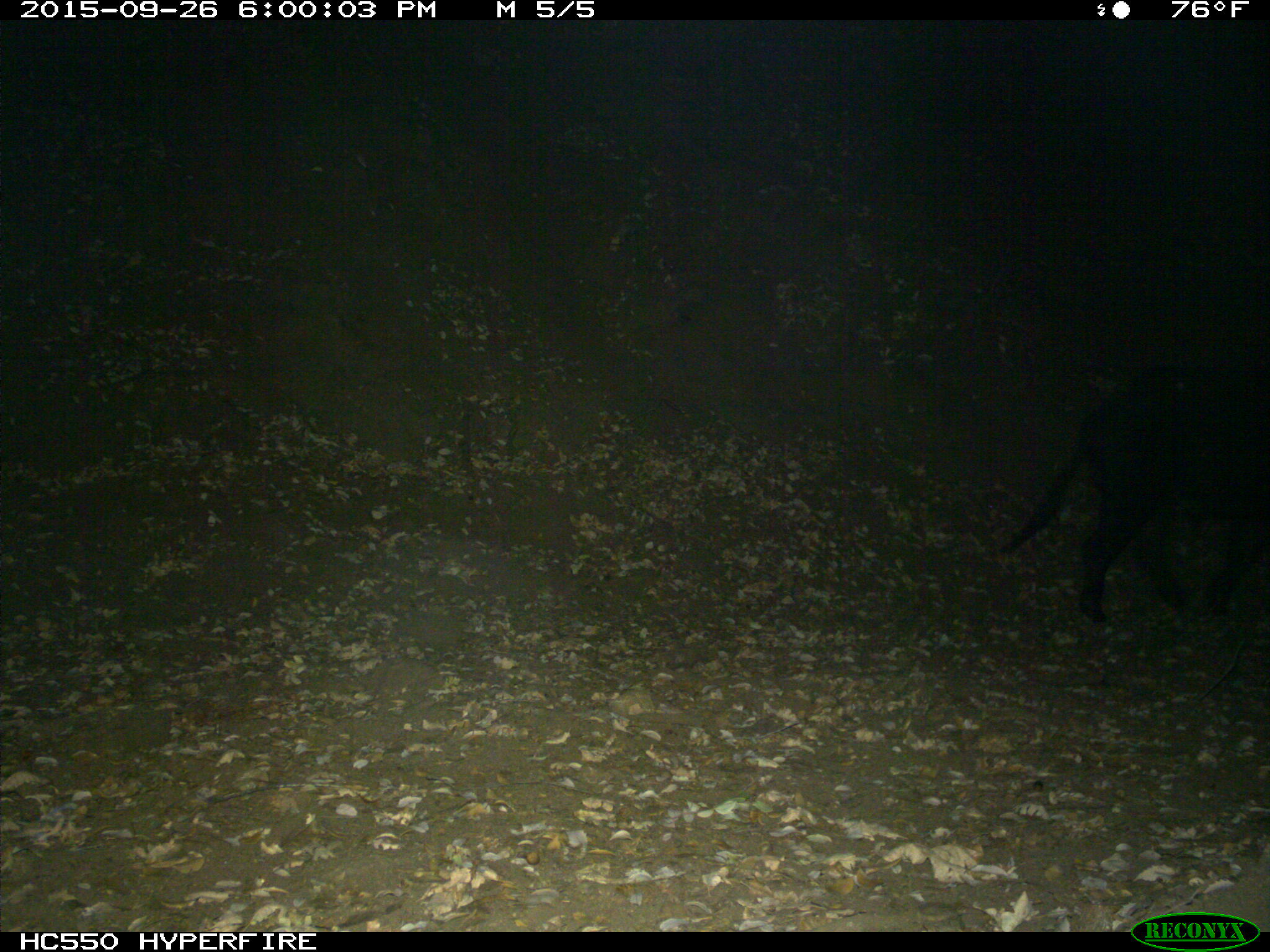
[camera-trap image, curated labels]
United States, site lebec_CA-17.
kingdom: Animalia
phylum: Chordata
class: Mammalia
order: Artiodactyla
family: Suidae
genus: Sus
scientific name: Sus scrofa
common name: wild boar